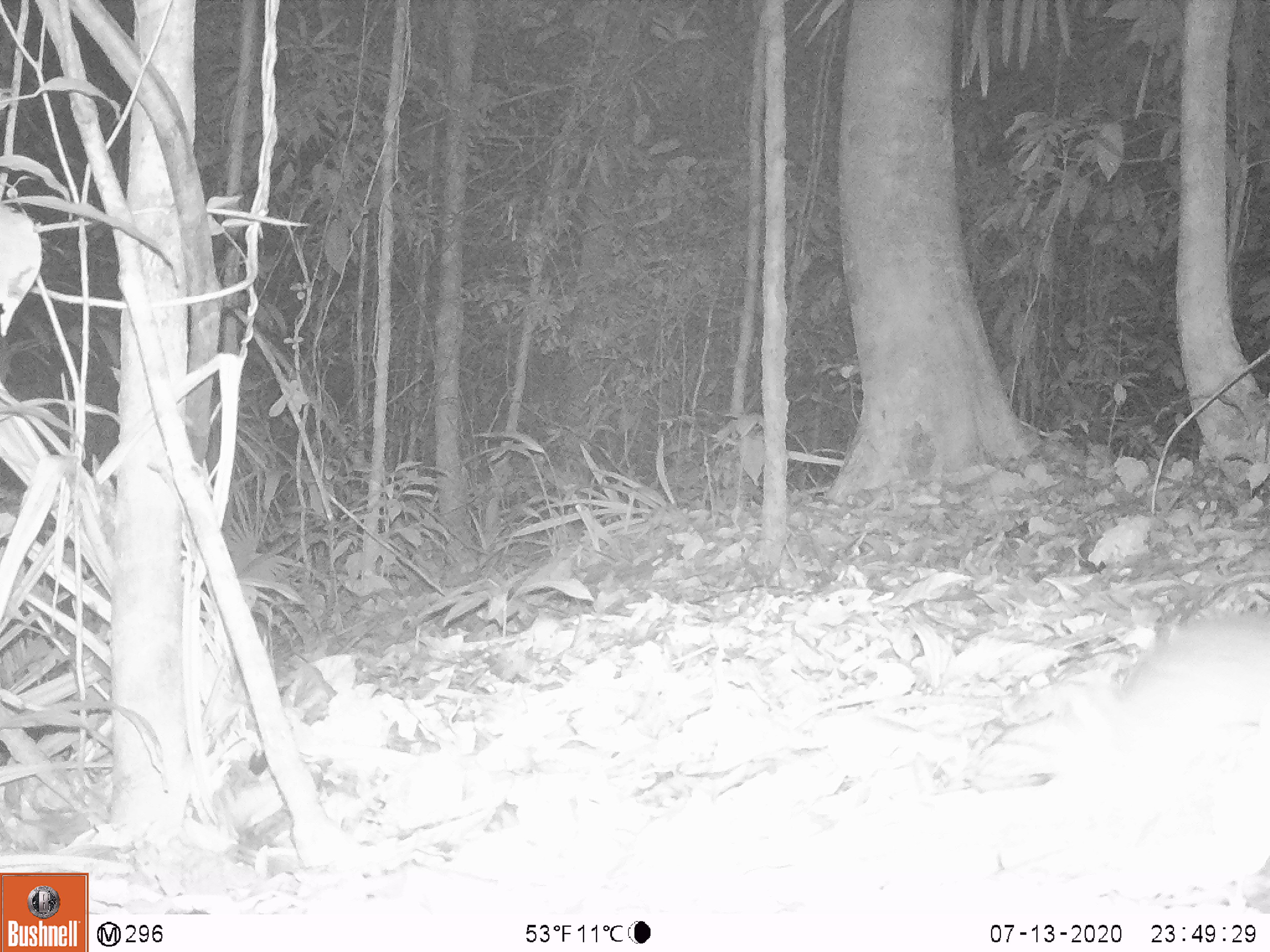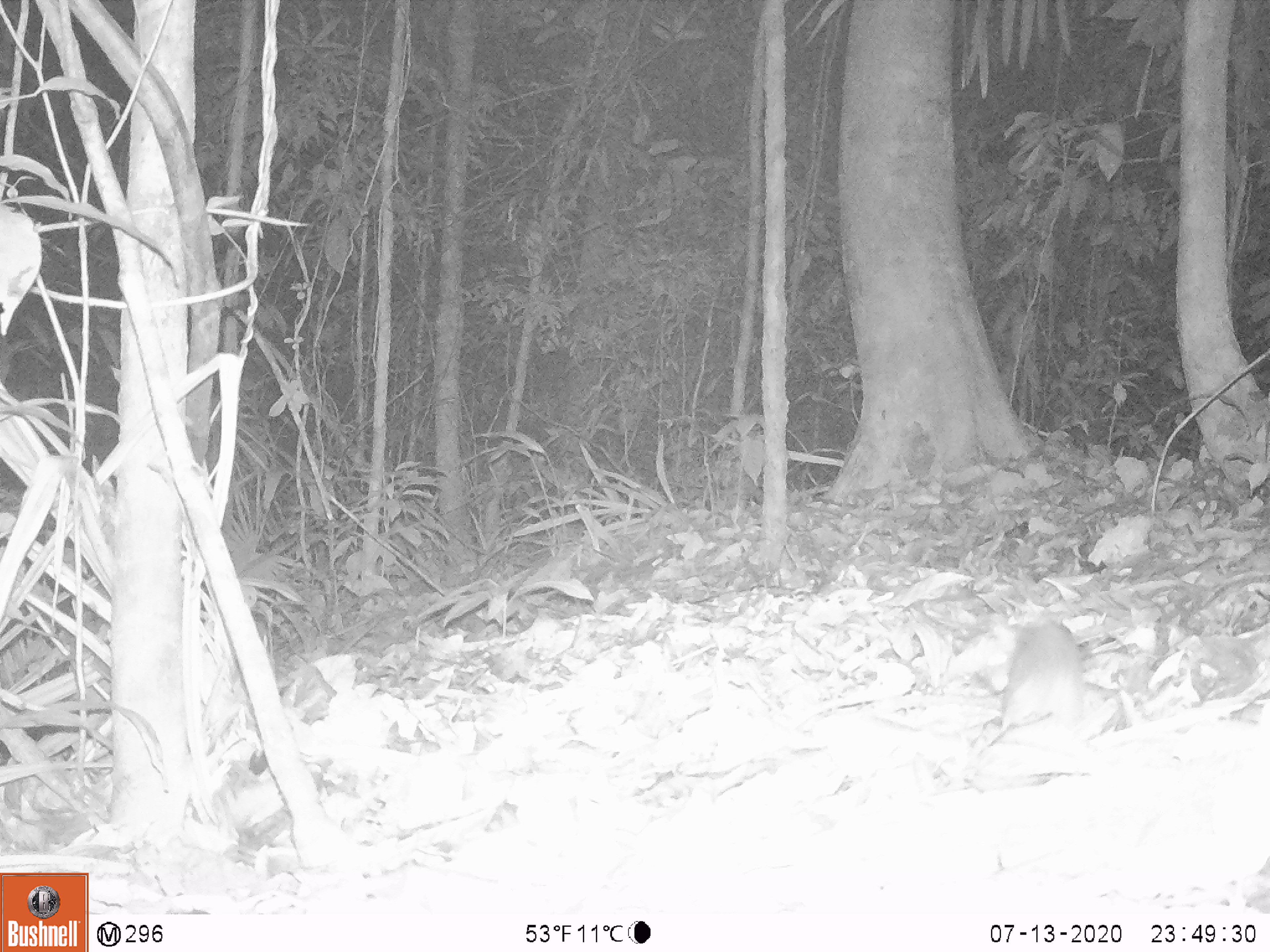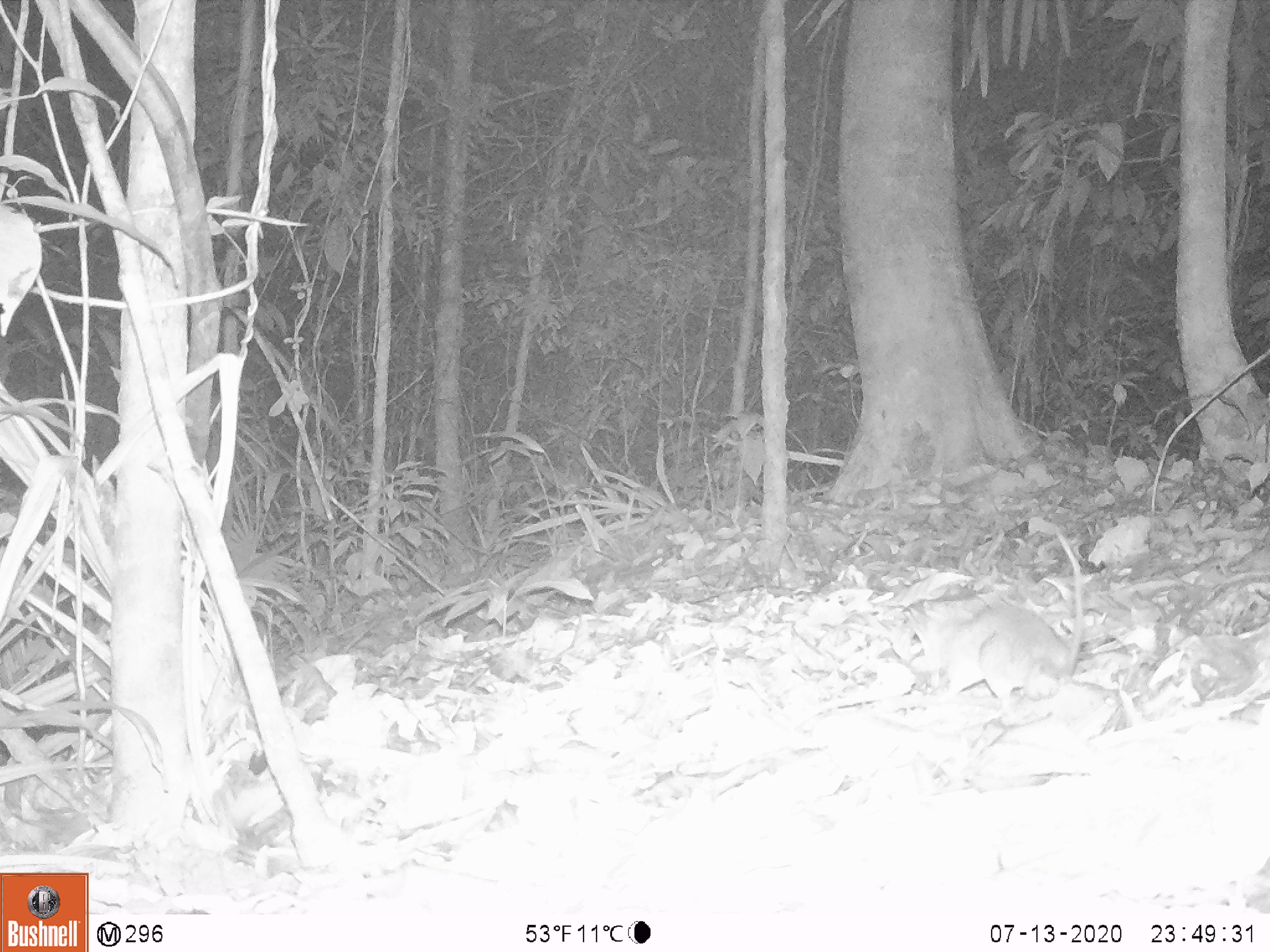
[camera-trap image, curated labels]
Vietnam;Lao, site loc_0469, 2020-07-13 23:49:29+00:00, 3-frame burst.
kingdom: Animalia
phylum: Chordata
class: Mammalia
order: Rodentia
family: Muridae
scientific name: Muridae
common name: old-world mice and rats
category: unidentified murid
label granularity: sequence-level